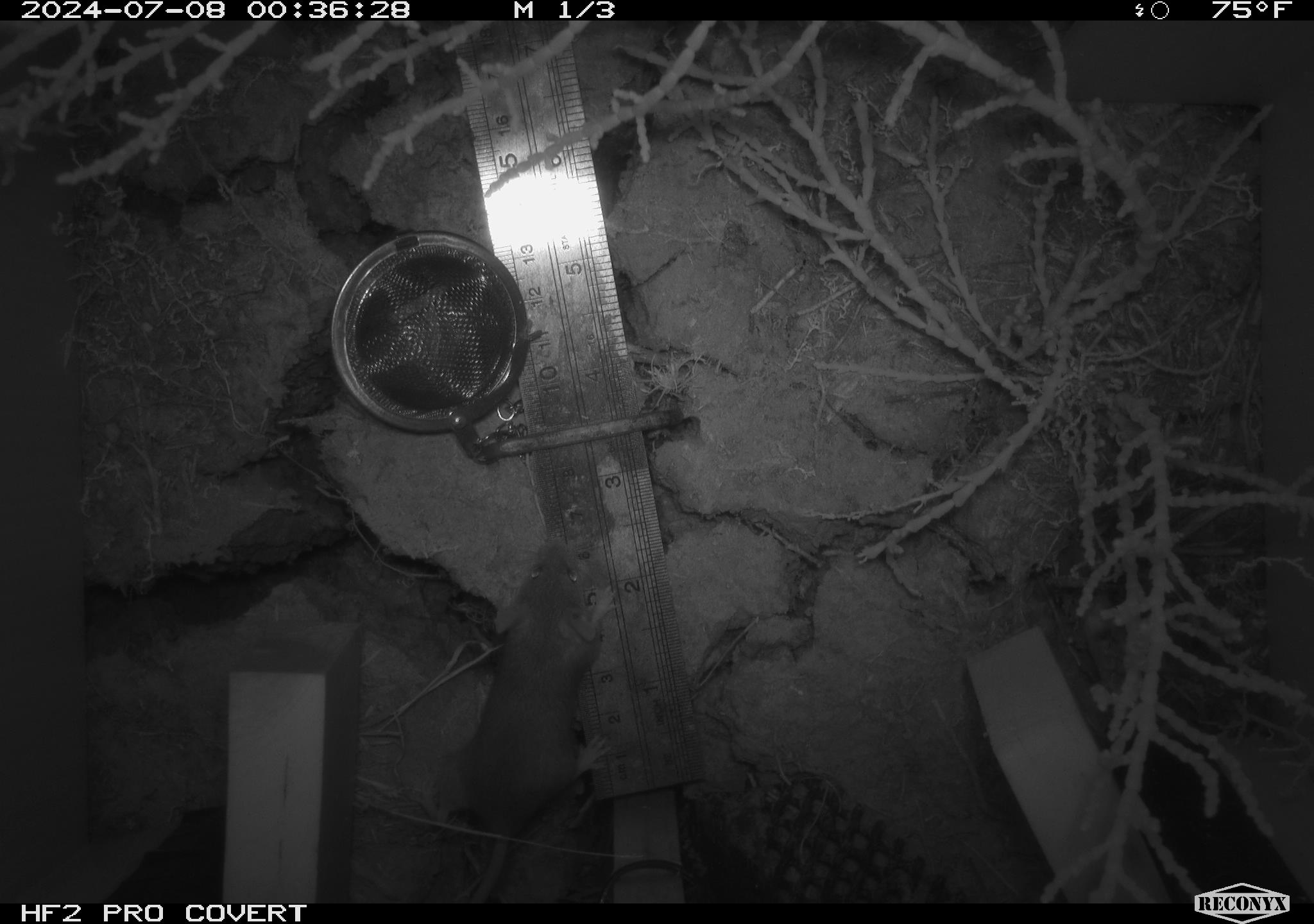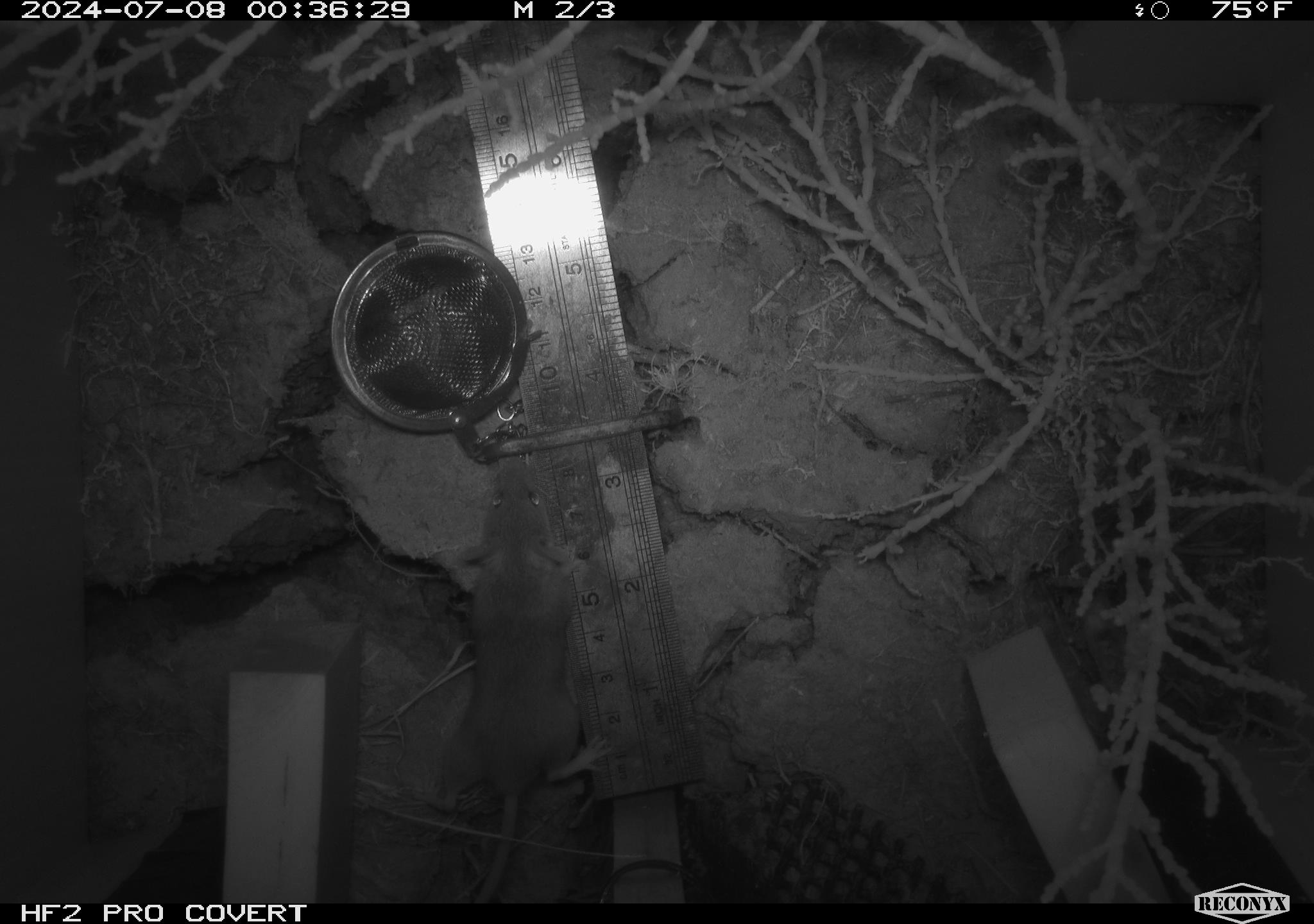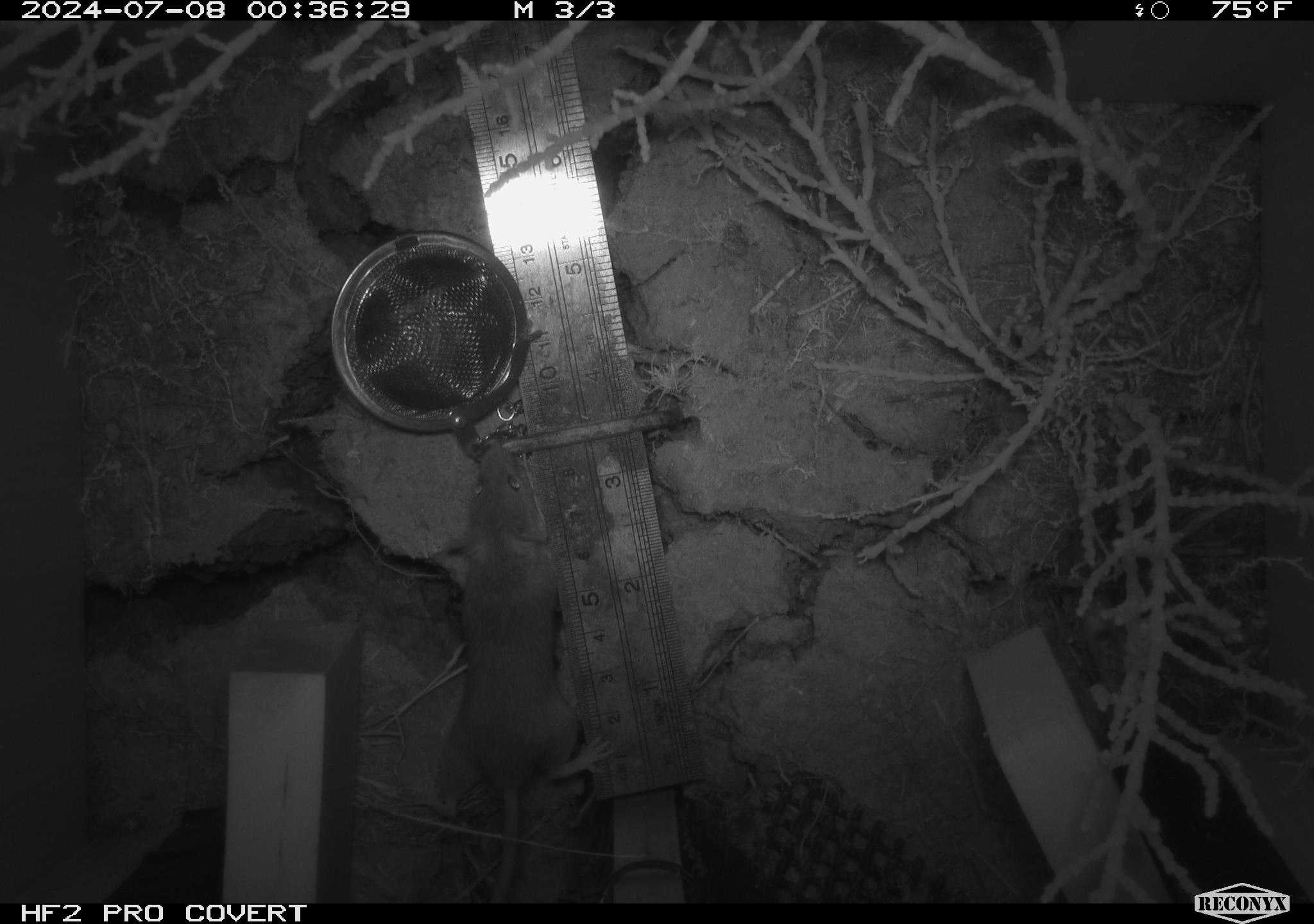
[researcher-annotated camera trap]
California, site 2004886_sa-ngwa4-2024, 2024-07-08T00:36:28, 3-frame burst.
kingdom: Animalia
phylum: Chordata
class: Mammalia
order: Rodentia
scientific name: Rodentia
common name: mouse species